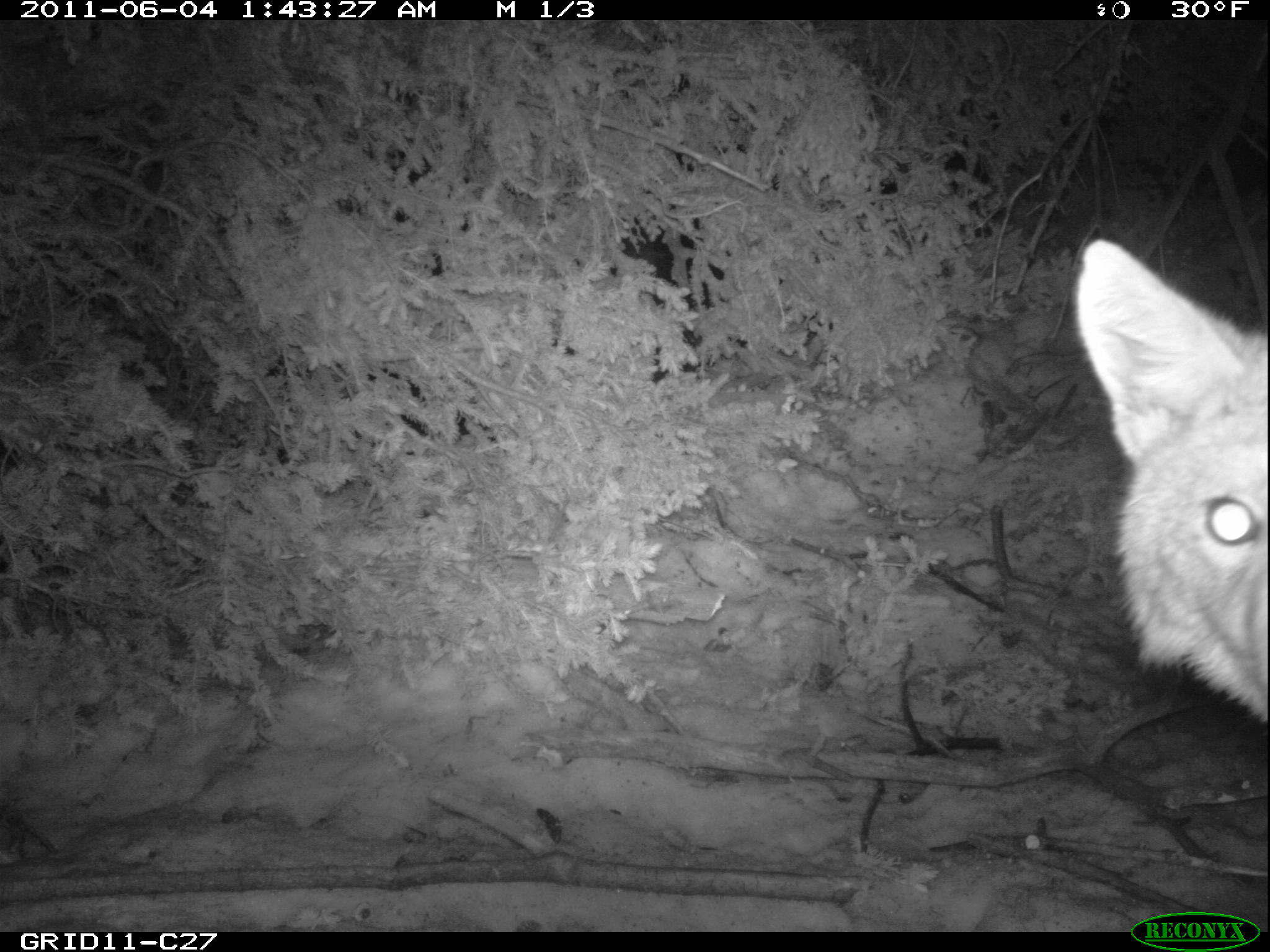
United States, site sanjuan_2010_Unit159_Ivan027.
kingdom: Animalia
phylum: Chordata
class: Mammalia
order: Carnivora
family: Canidae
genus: Canis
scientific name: Canis latrans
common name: coyote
Canis latrans (coyote).